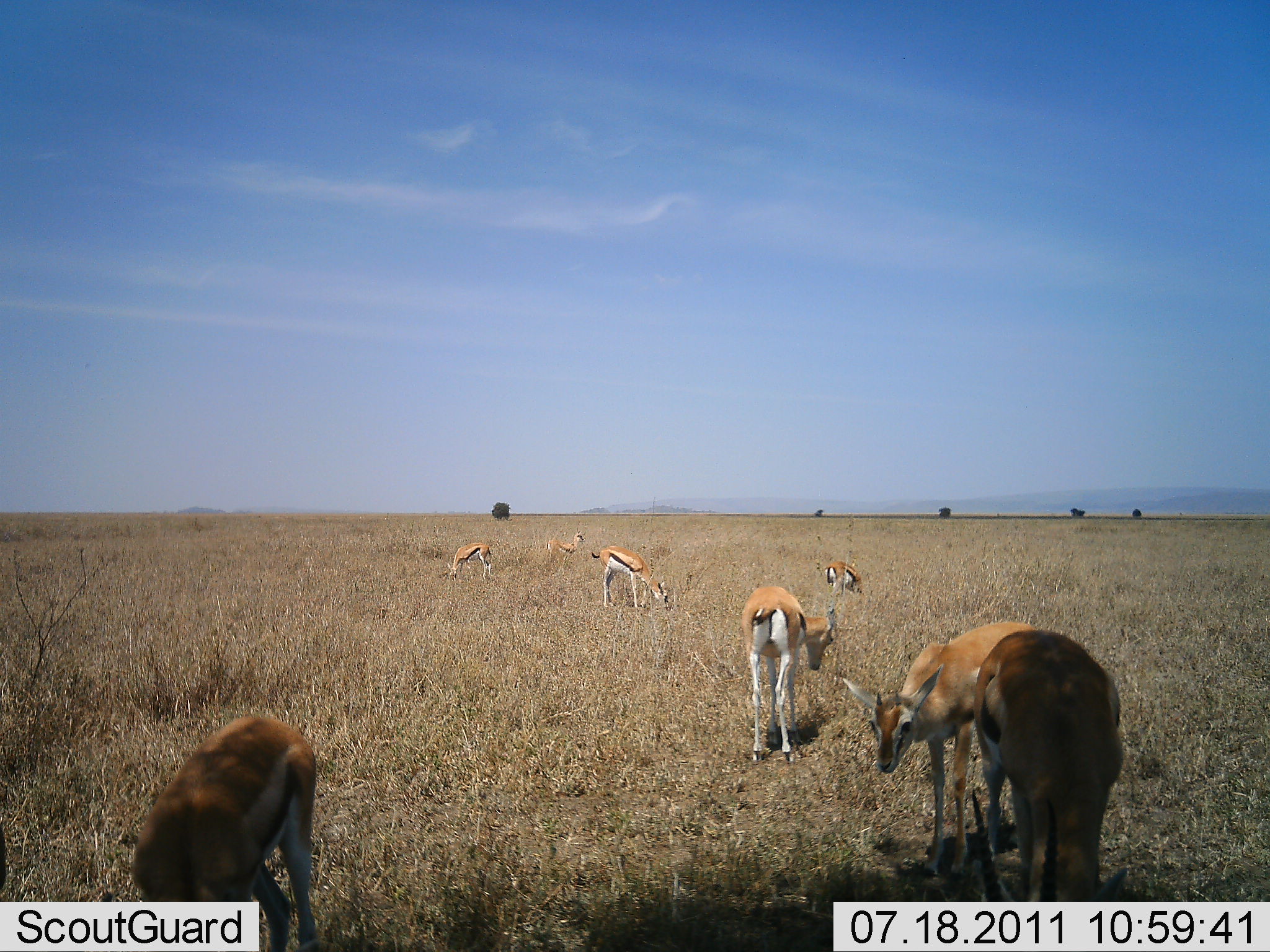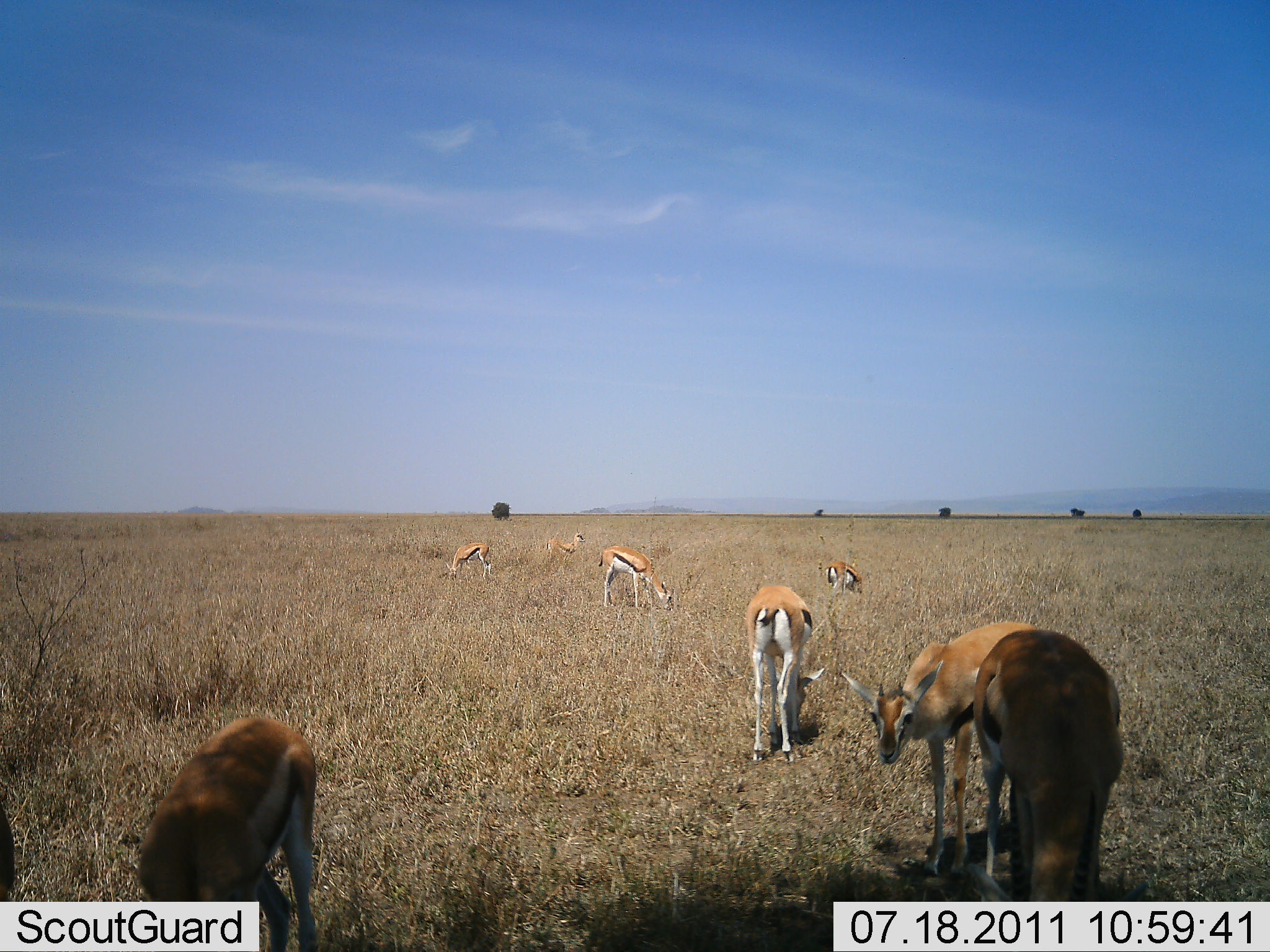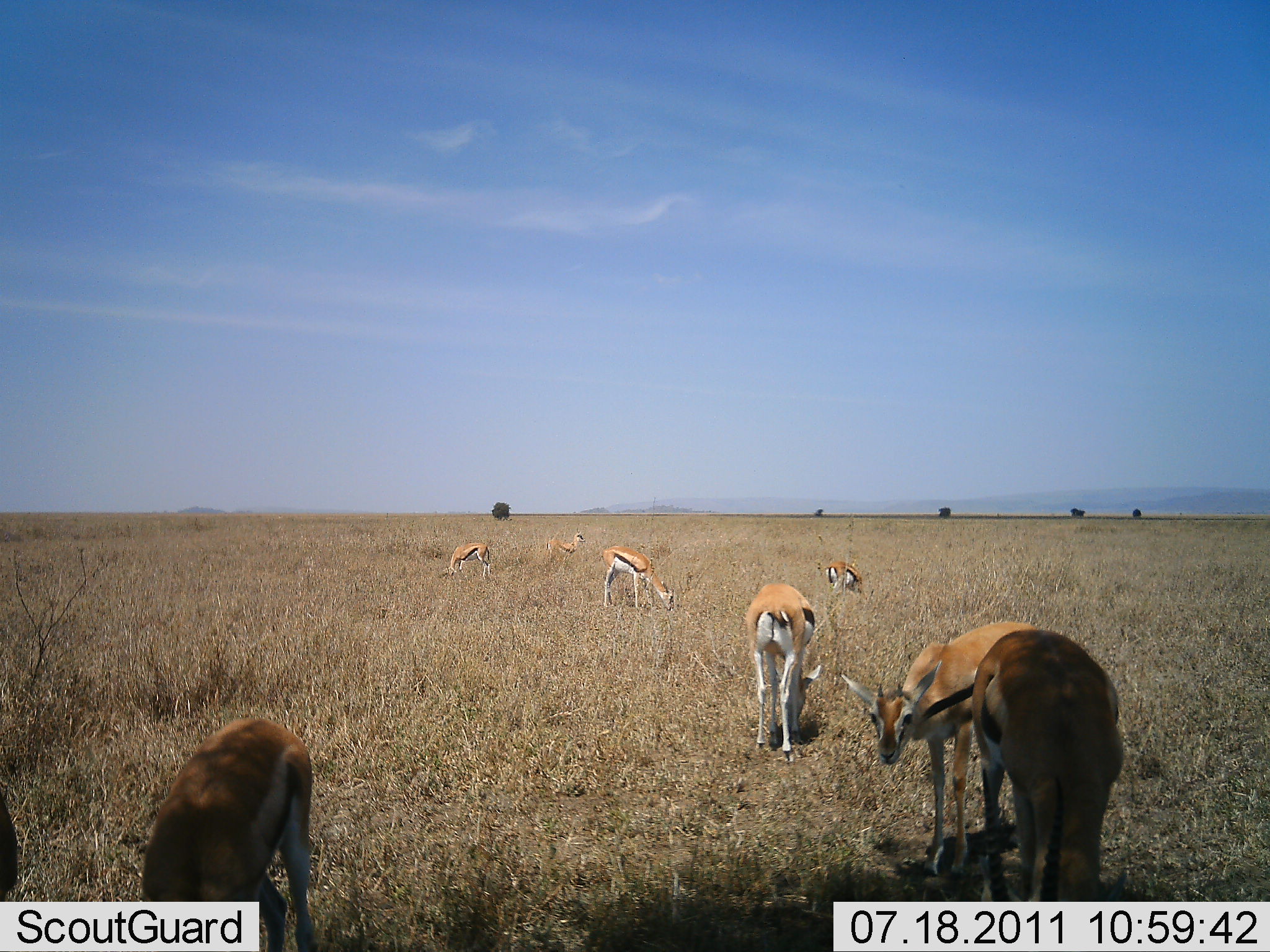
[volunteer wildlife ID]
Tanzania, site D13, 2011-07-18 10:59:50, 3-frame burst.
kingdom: Animalia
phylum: Chordata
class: Mammalia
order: Artiodactyla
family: Bovidae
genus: Eudorcas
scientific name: Eudorcas thomsonii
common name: thomson's gazelle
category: gazellethomsons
Gazellethomsons (thomson's gazelle) (Eudorcas thomsonii), count 8. Behavior (volunteer vote fractions): standing 55%, resting 0%, moving 9%, interacting 0%. Young present (vote fraction): 9%. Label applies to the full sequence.